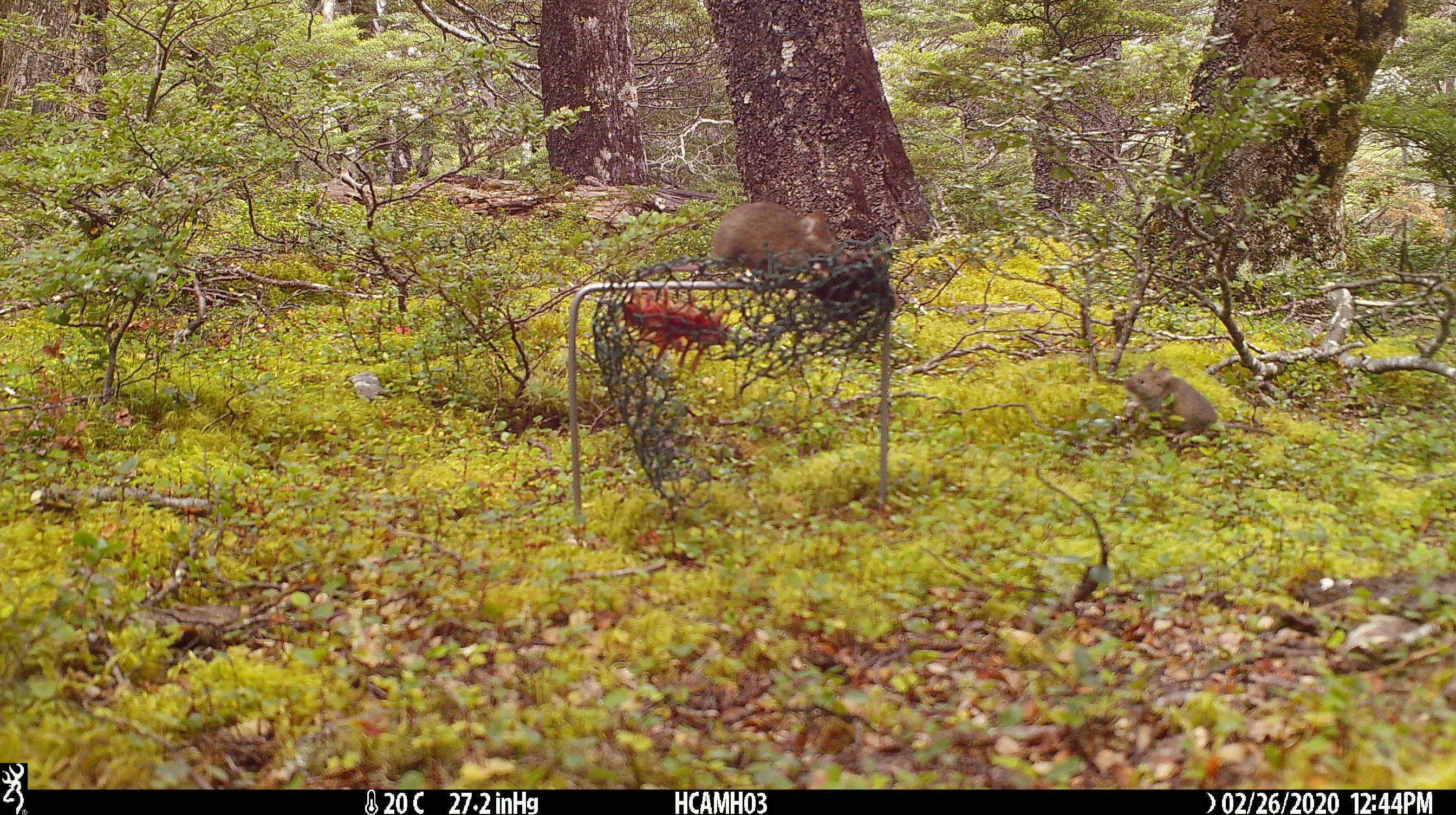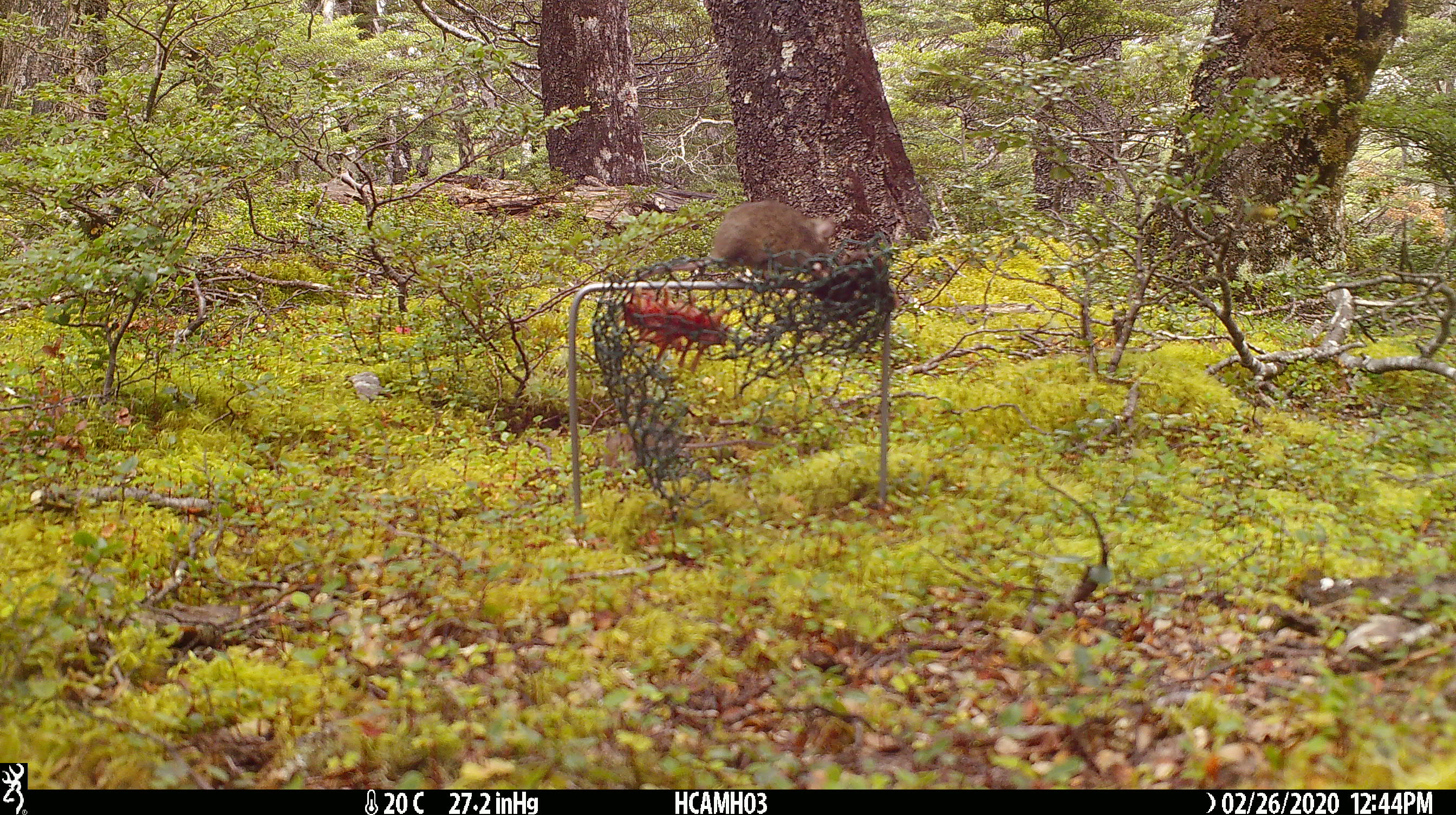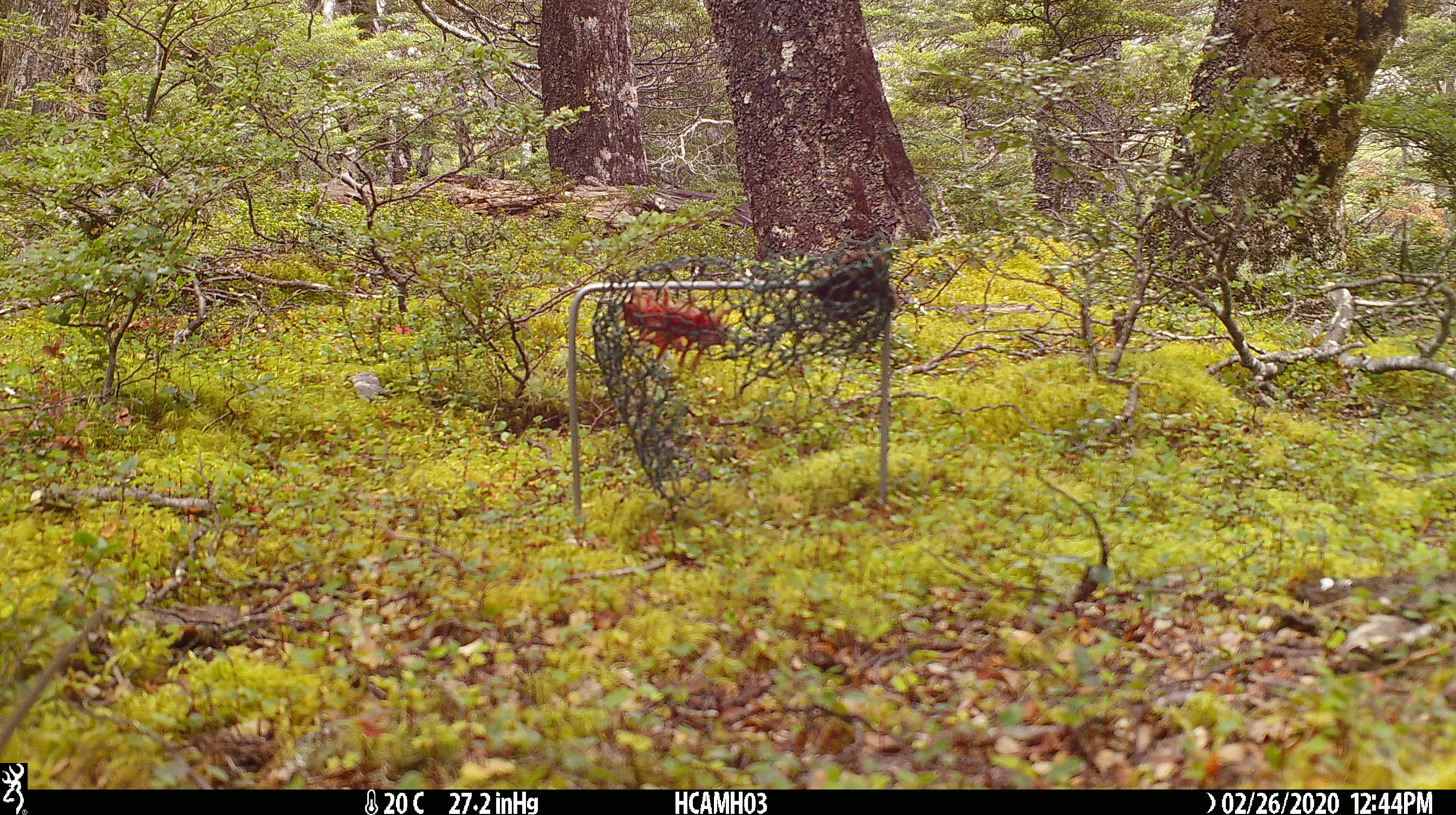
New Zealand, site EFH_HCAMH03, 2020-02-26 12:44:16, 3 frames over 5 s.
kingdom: Animalia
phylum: Chordata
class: Mammalia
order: Rodentia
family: Muridae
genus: Mus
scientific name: Mus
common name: mouse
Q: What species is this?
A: Mouse (Mus).